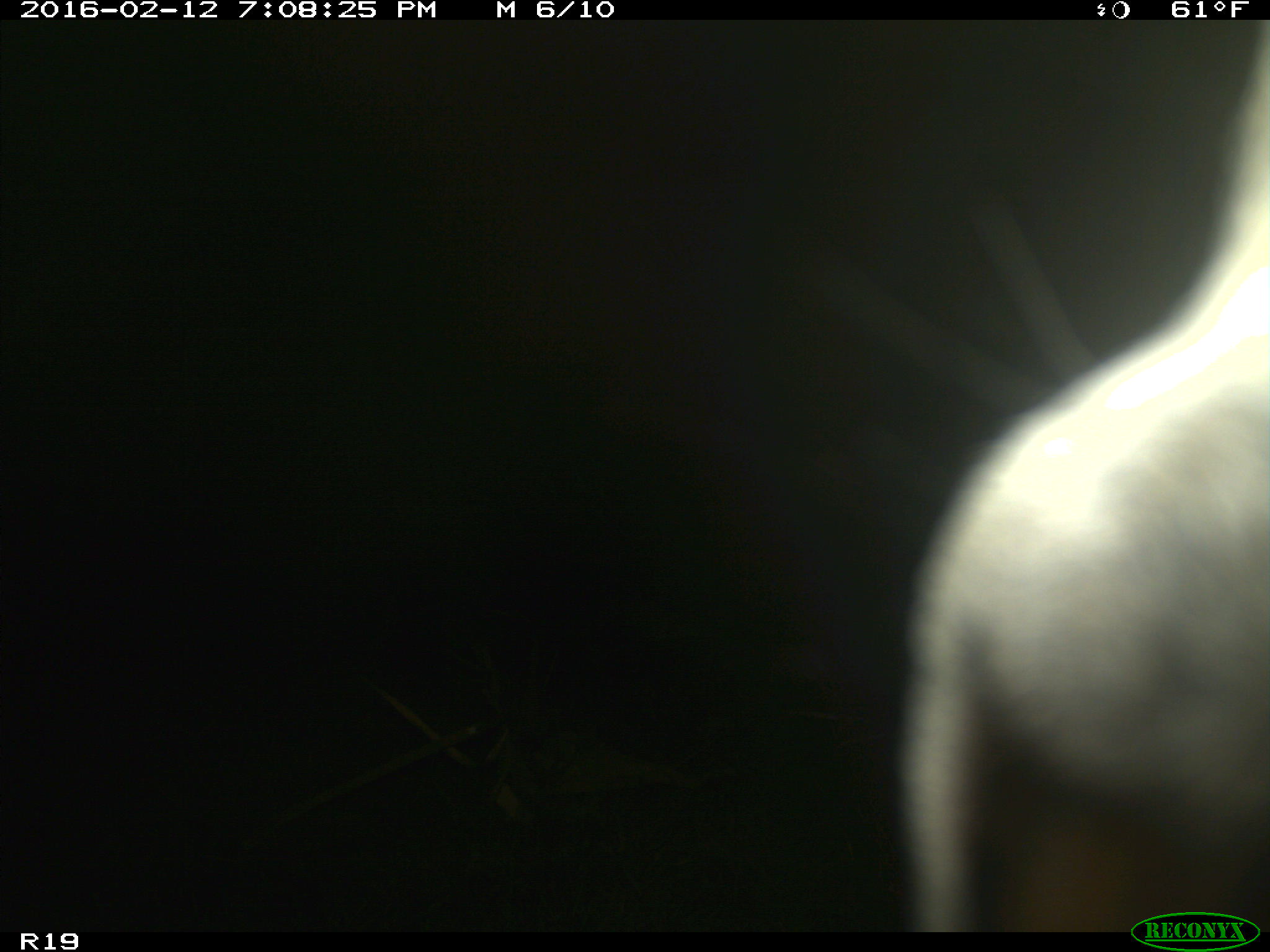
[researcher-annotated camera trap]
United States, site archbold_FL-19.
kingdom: Animalia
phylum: Chordata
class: Mammalia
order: Artiodactyla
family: Bovidae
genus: Bos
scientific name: Bos taurus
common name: domestic cow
Bos taurus (domestic cow).